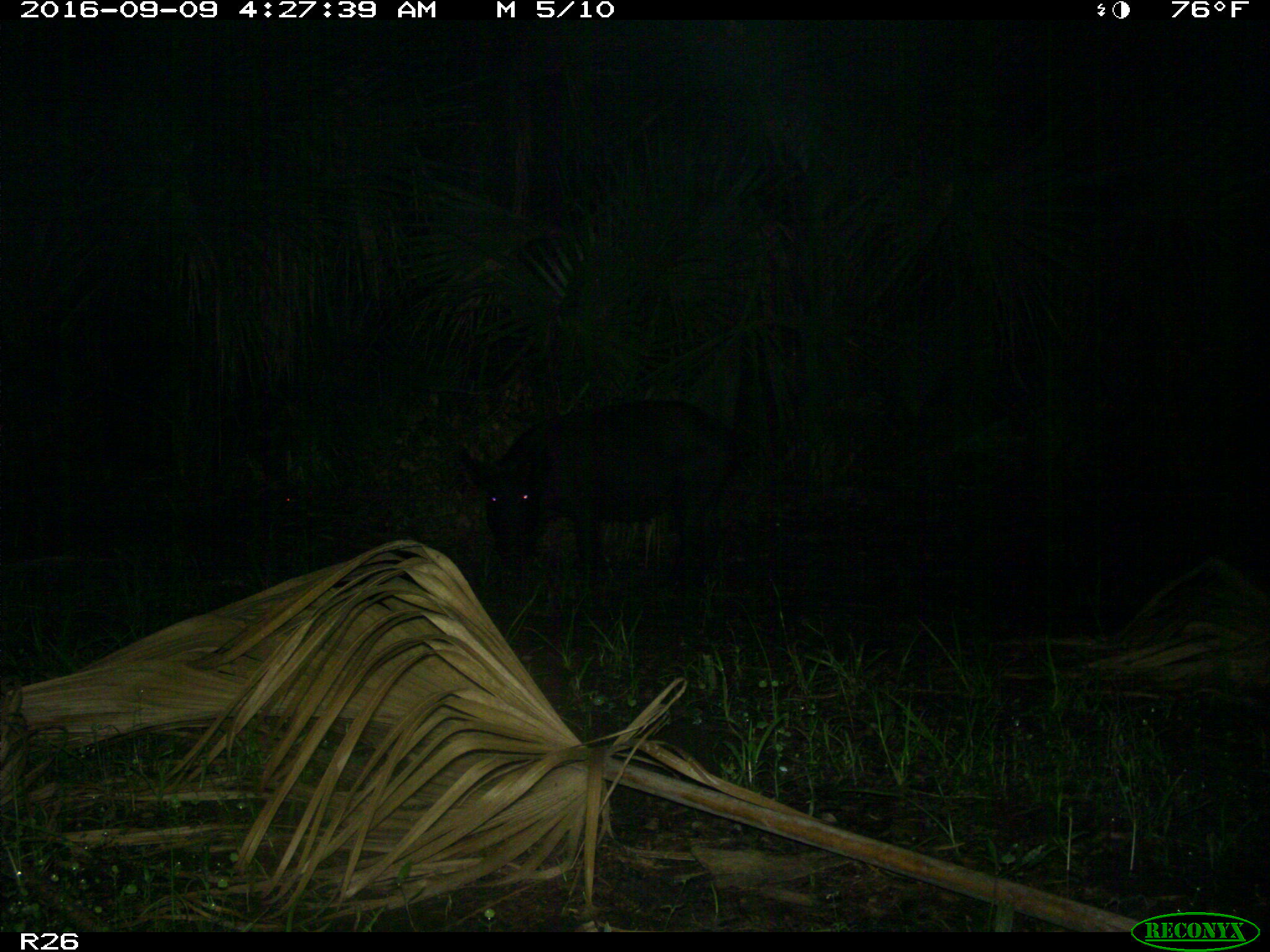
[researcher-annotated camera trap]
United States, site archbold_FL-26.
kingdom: Animalia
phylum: Chordata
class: Mammalia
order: Artiodactyla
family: Suidae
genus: Sus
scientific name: Sus scrofa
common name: wild boar